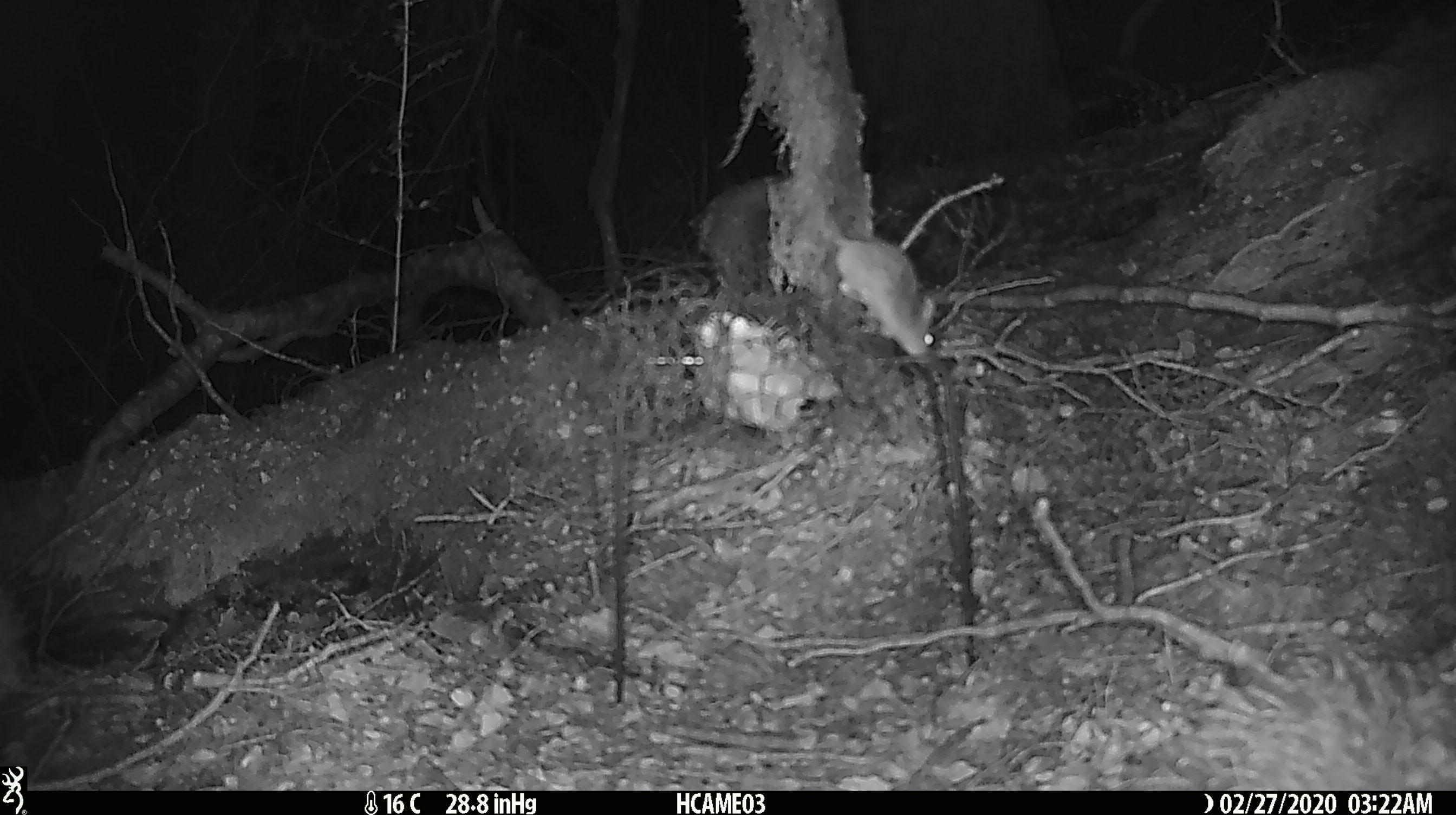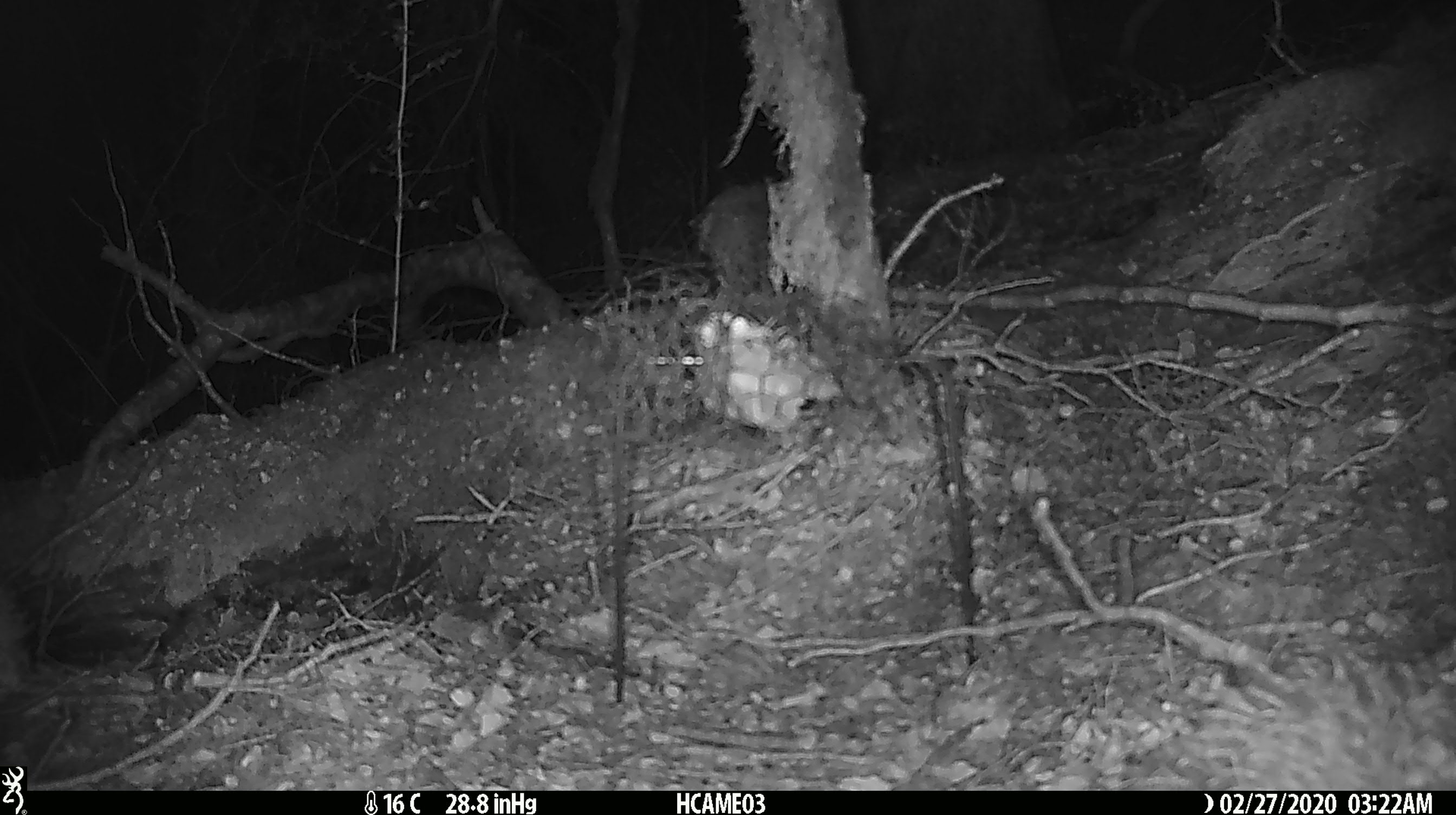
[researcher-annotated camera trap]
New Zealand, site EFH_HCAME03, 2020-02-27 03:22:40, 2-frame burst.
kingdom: Animalia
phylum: Chordata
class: Mammalia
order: Rodentia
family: Muridae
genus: Mus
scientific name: Mus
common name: mouse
Mouse (Mus).